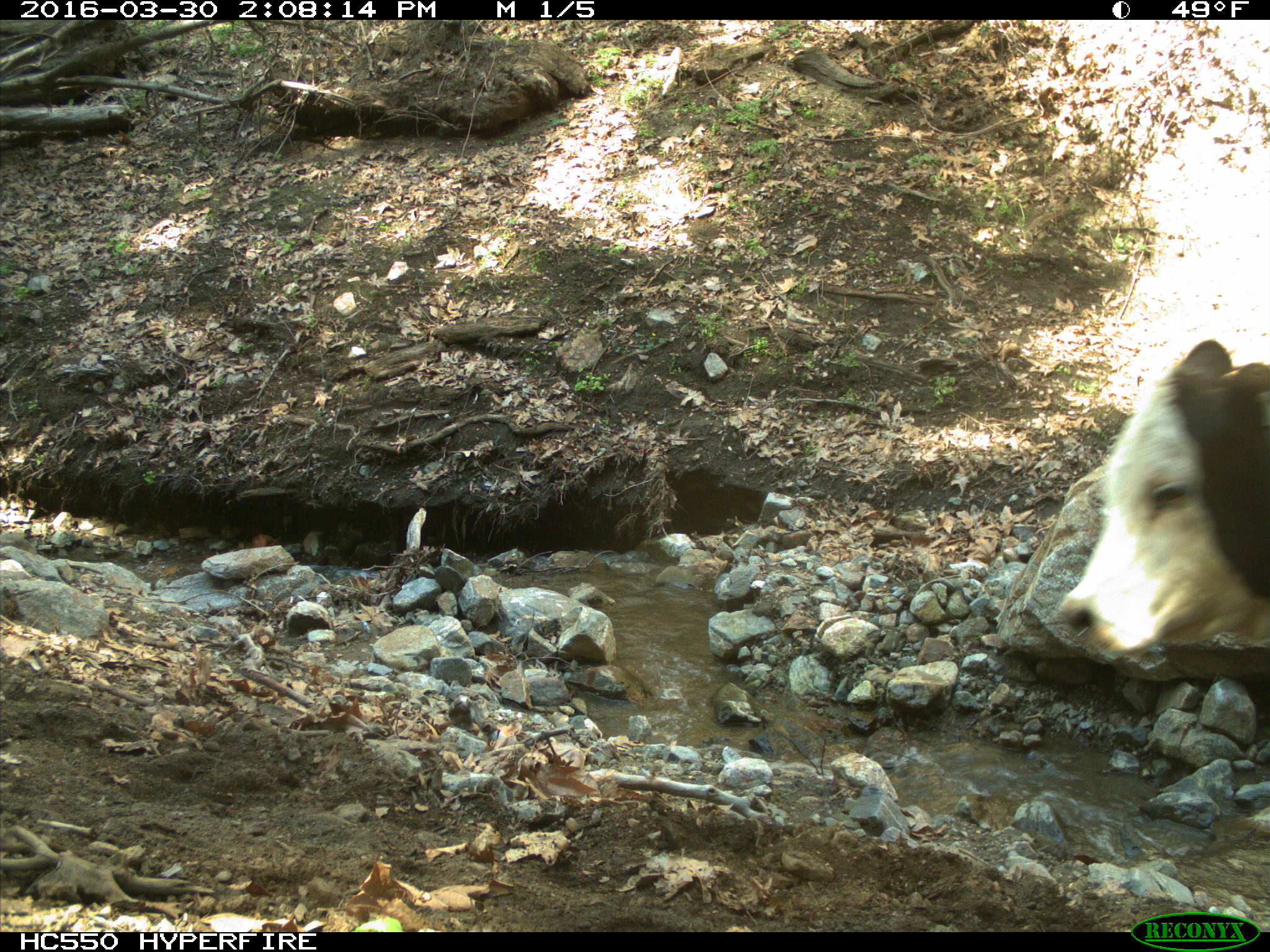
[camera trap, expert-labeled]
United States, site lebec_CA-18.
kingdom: Animalia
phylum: Chordata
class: Mammalia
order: Artiodactyla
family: Bovidae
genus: Bos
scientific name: Bos taurus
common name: domestic cow